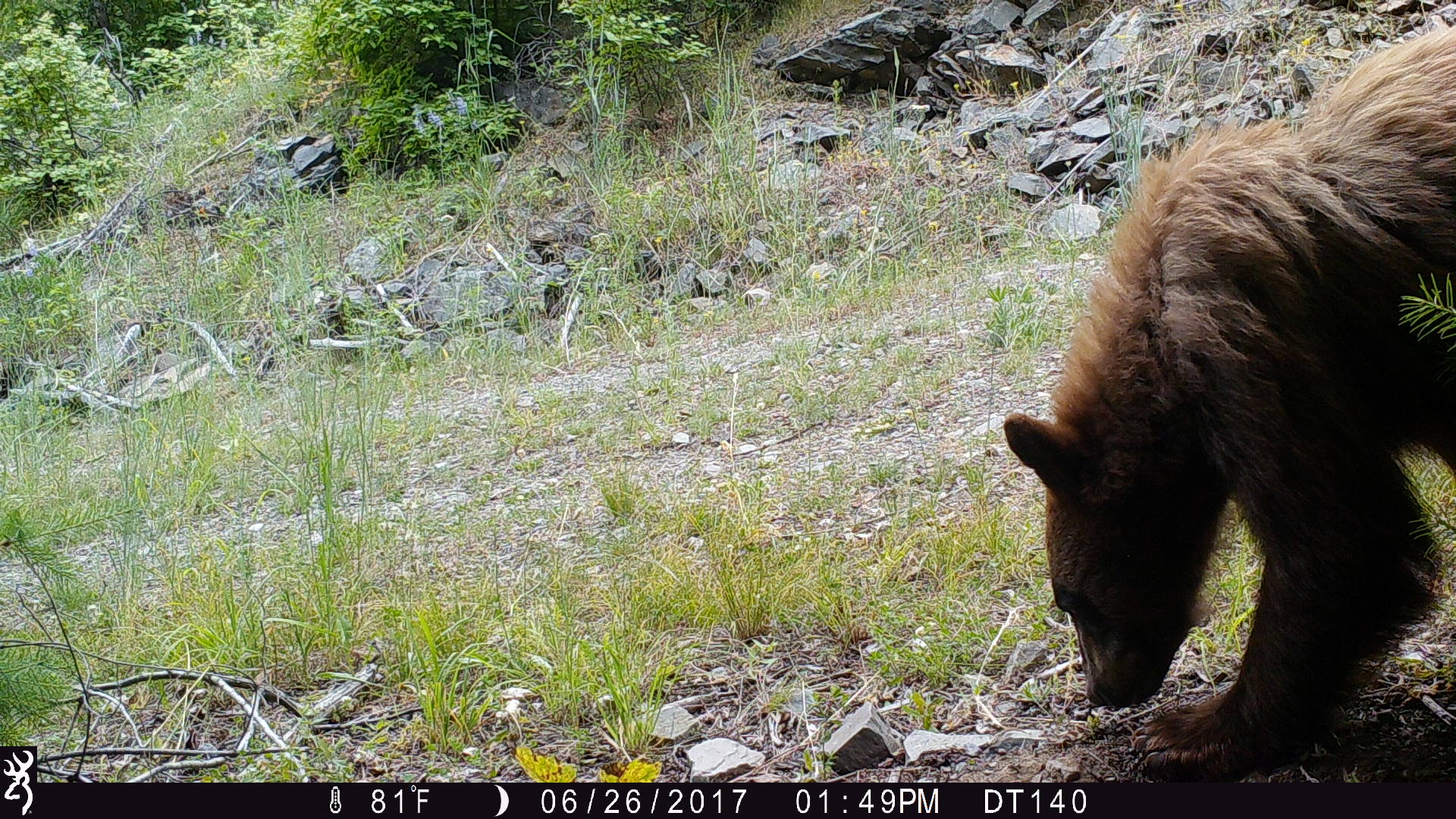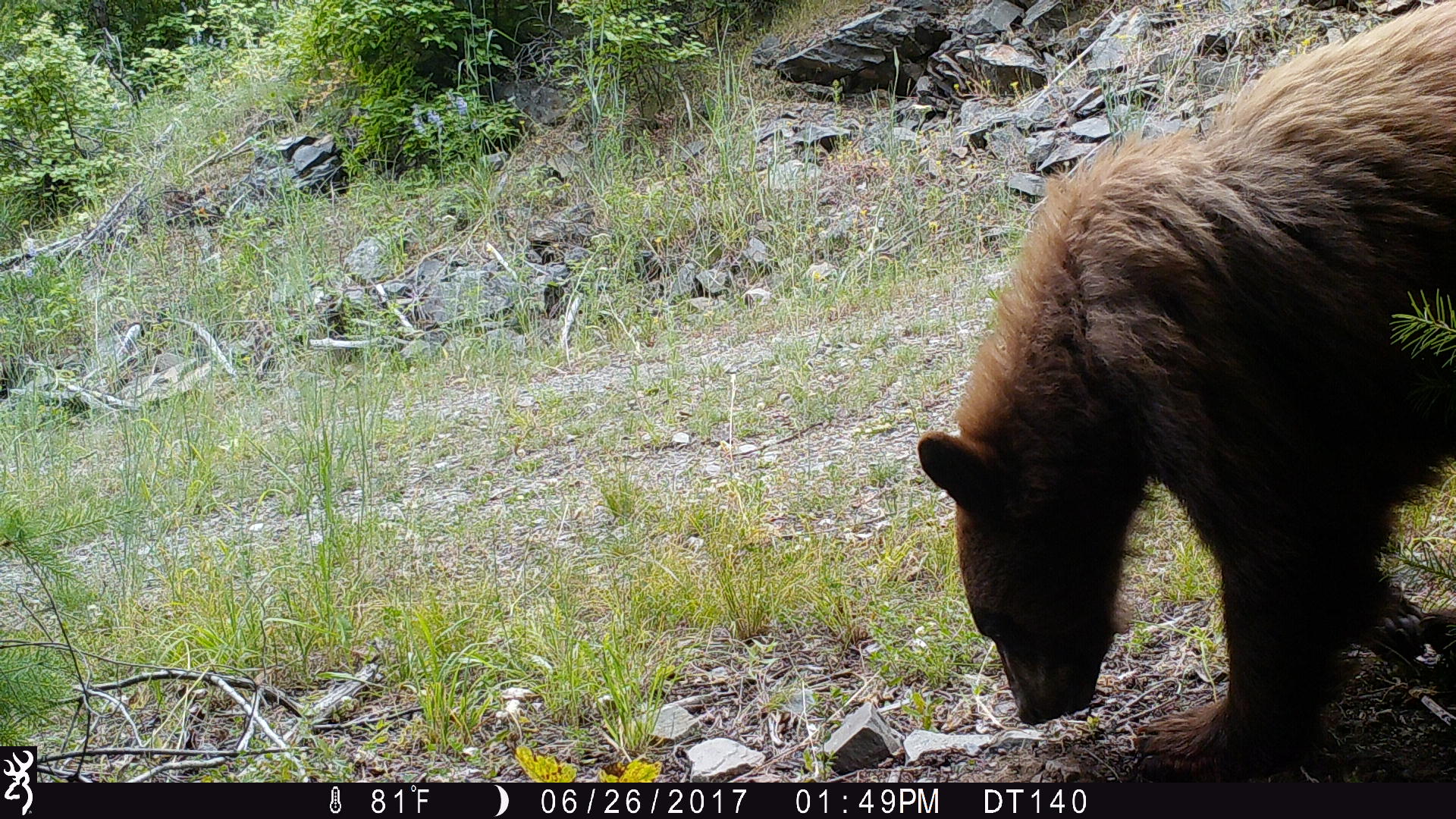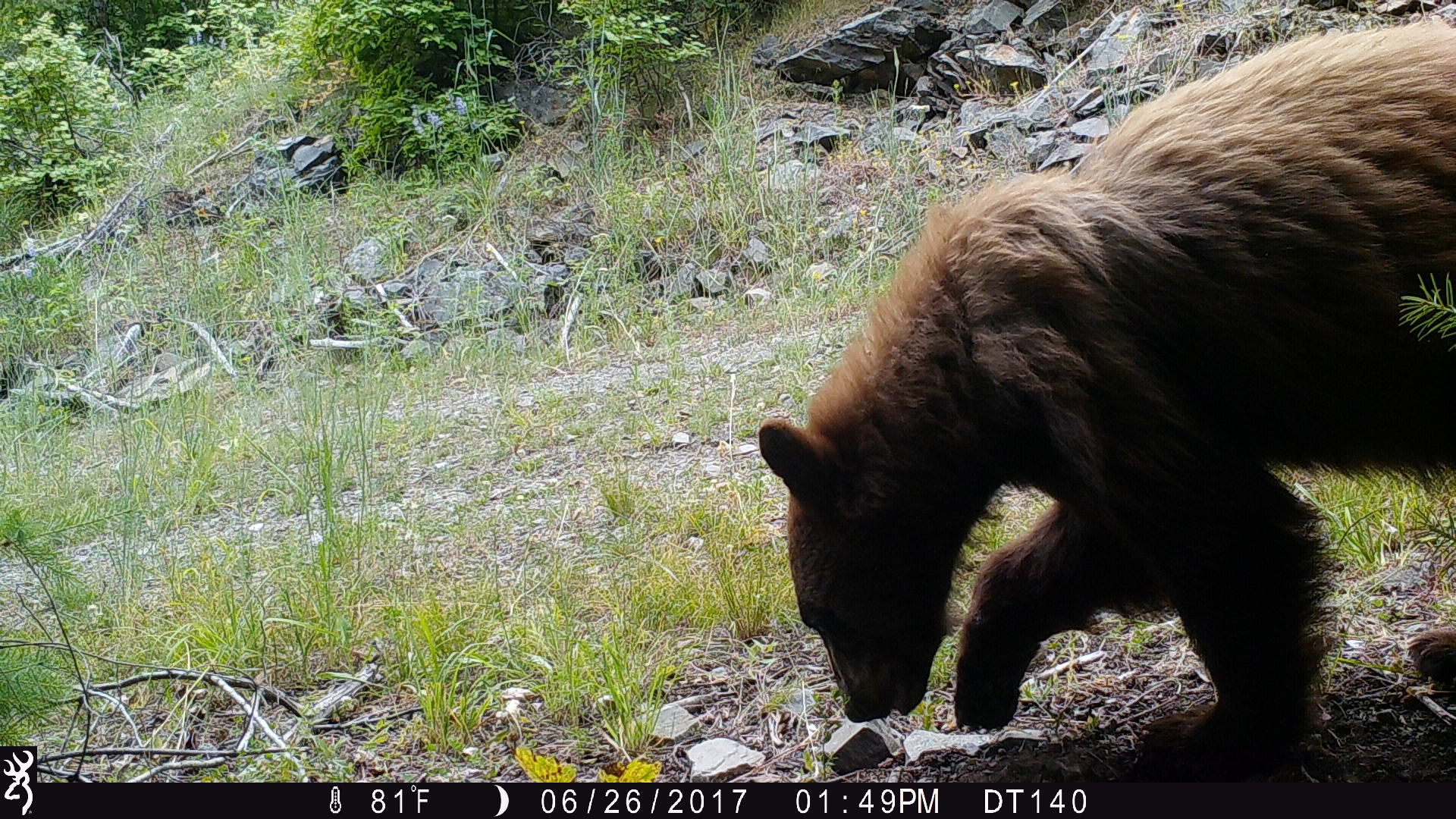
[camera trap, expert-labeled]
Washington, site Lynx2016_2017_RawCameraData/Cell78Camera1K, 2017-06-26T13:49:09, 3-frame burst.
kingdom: Animalia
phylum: Chordata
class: Mammalia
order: Carnivora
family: Ursidae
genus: Ursus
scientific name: Ursus americanus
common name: american black bear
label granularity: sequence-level